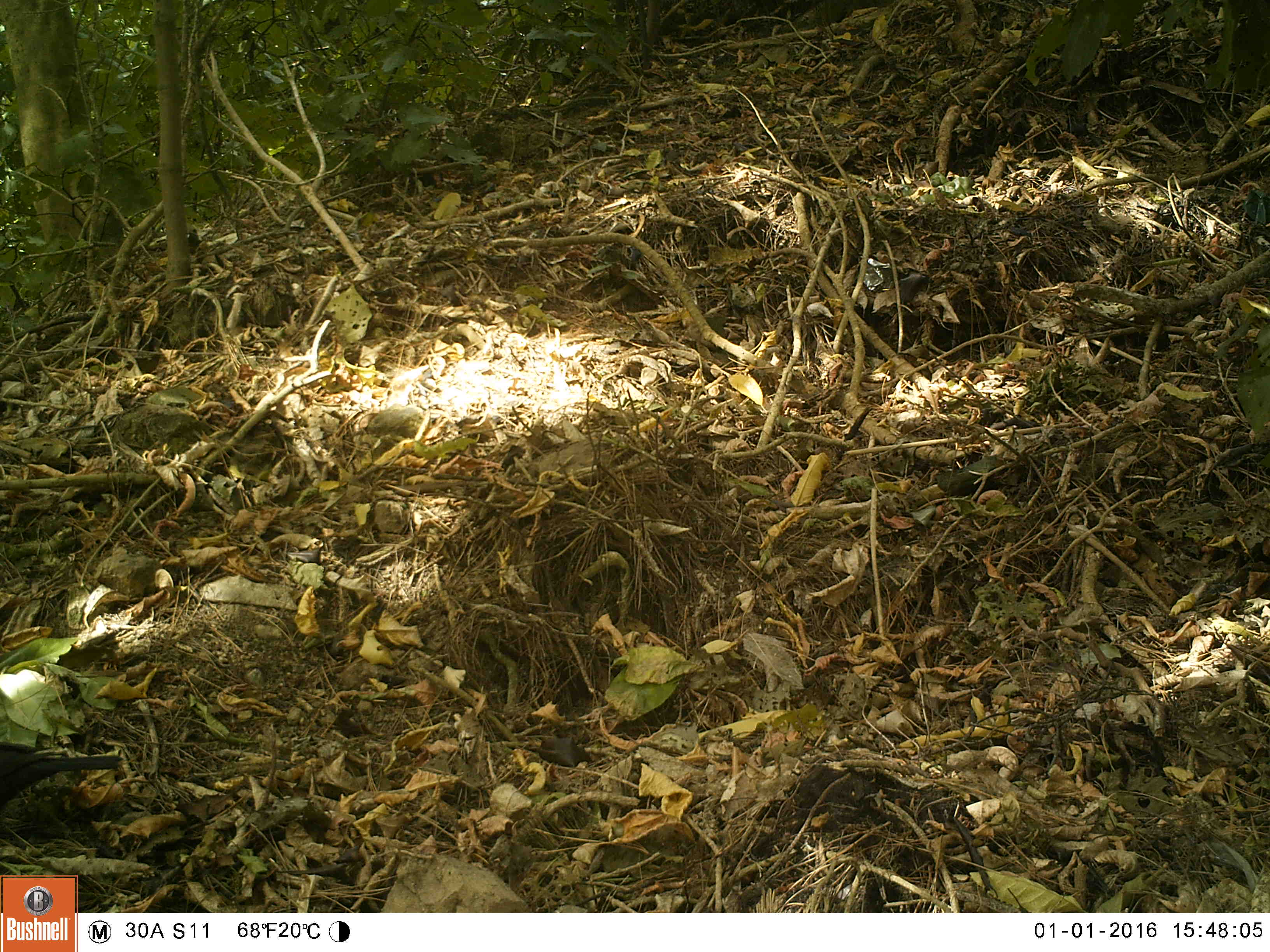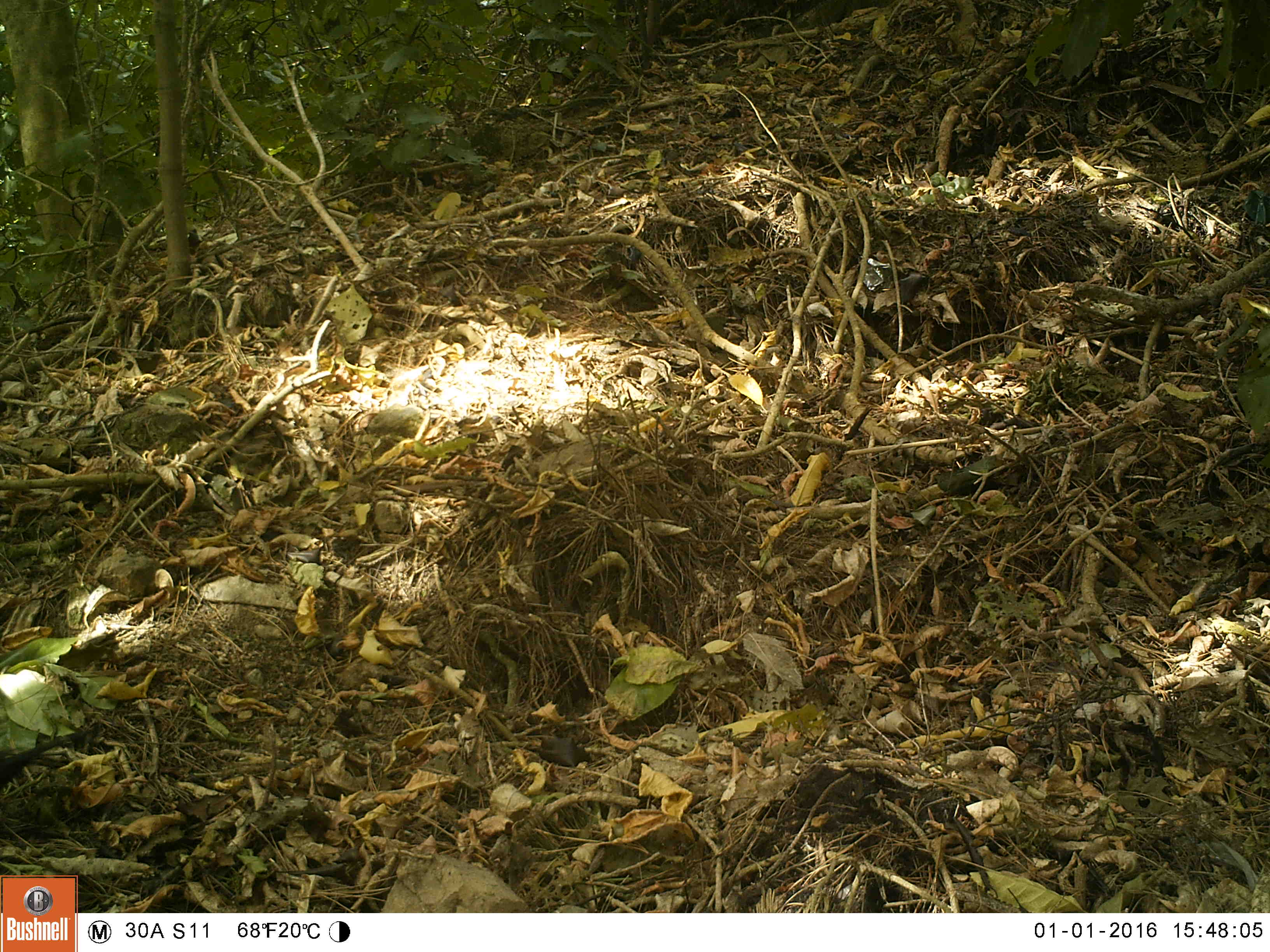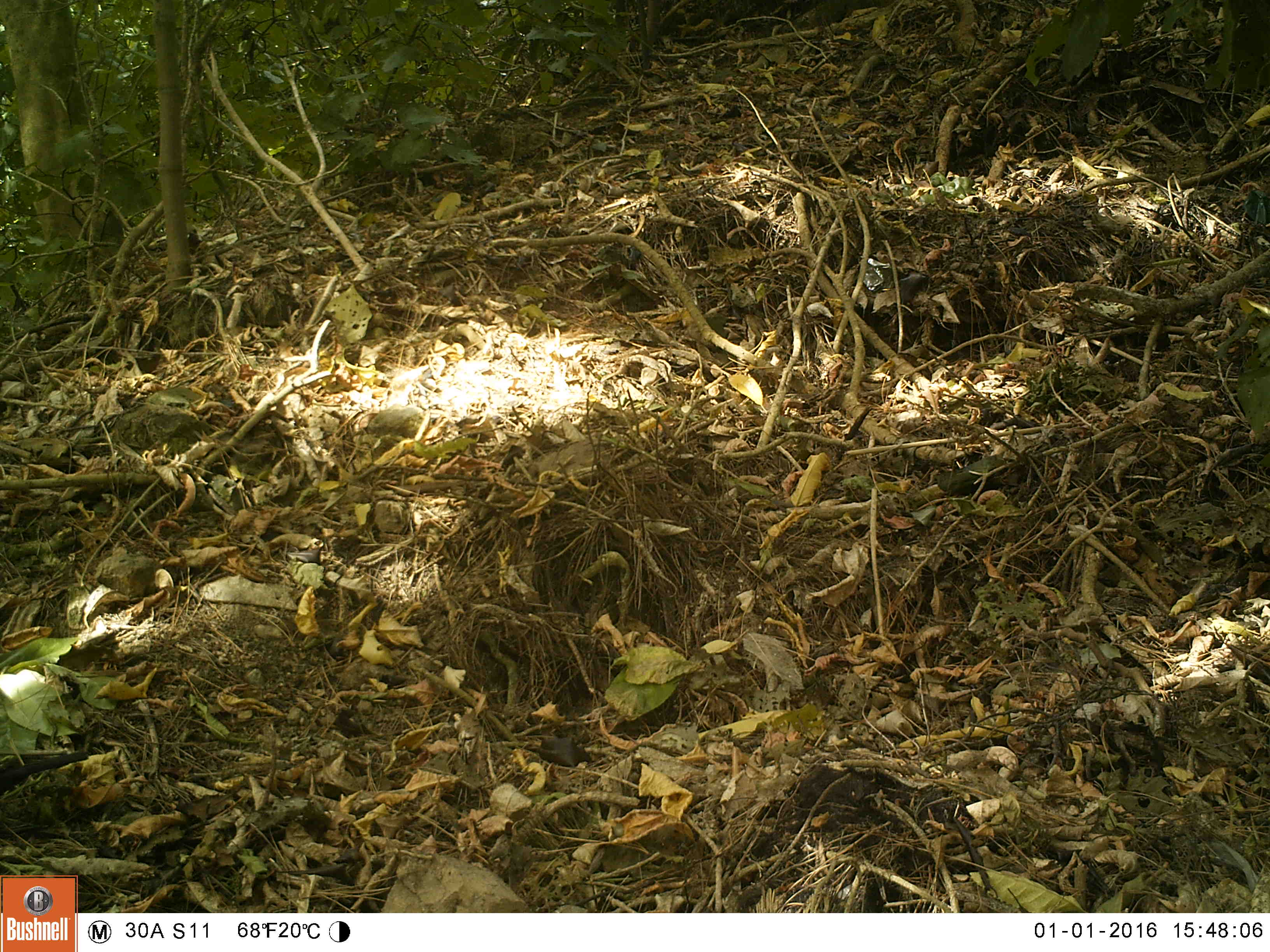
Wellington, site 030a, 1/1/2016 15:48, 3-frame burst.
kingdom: Animalia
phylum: Chordata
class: Aves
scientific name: Aves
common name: bird